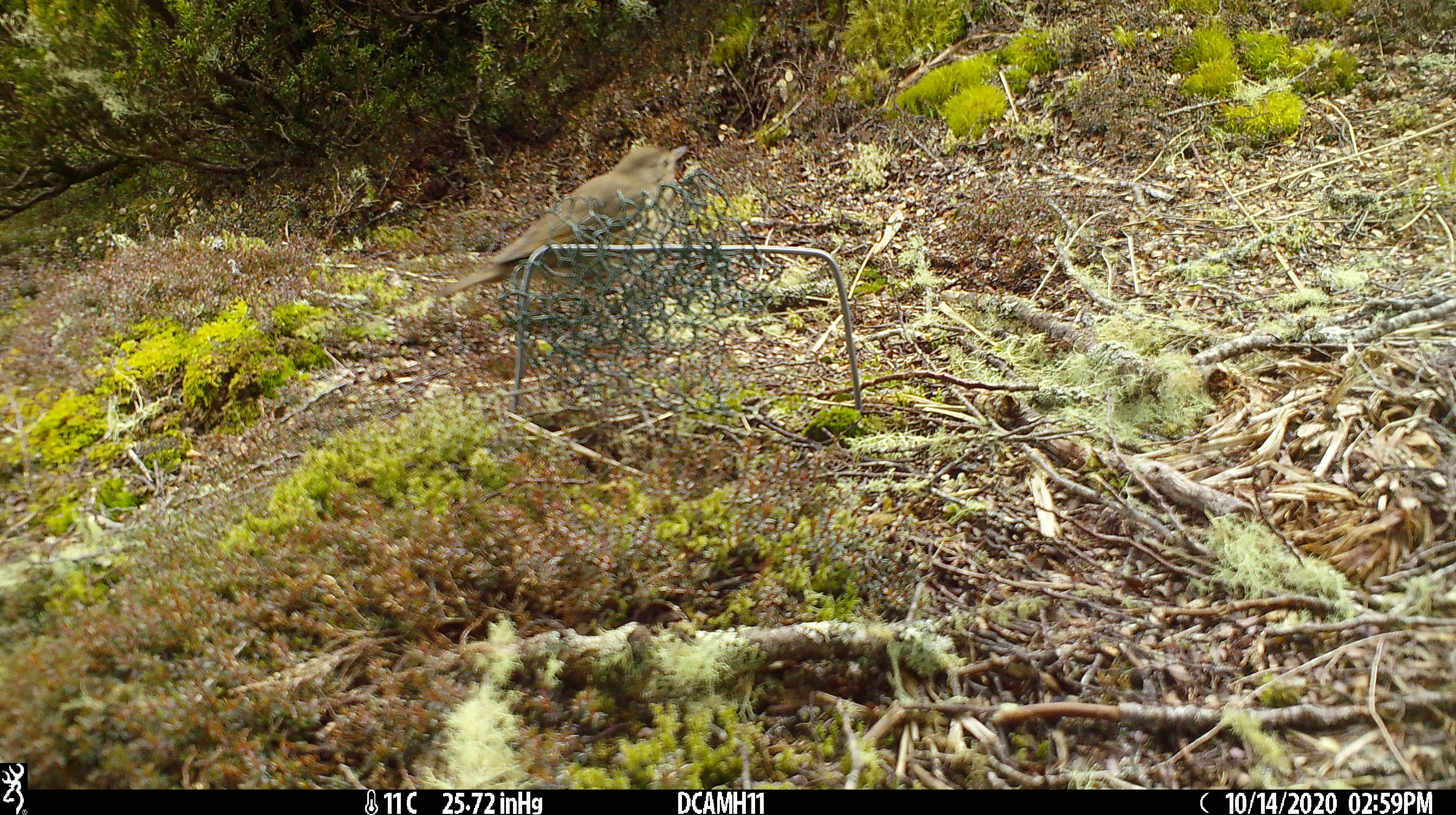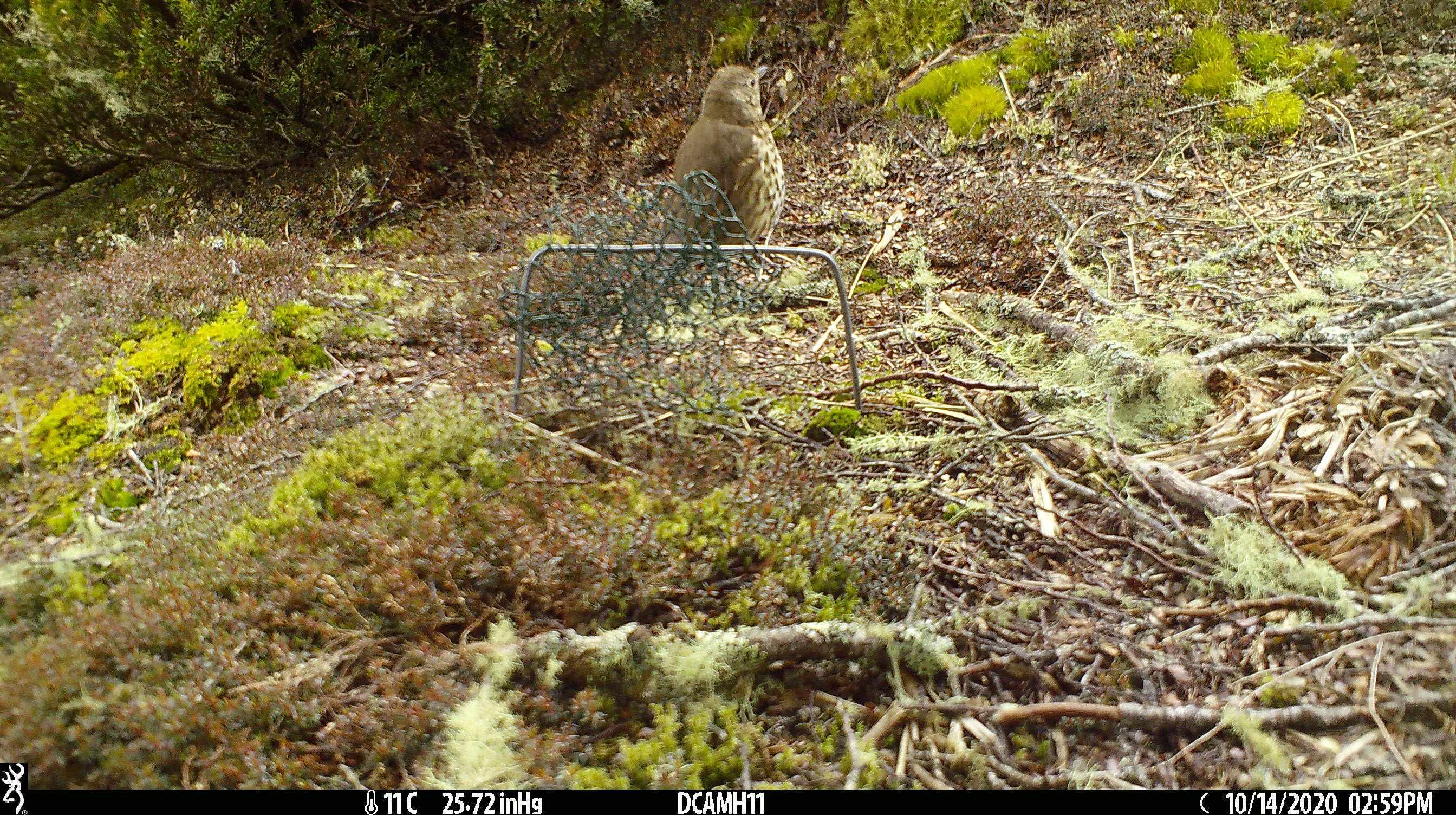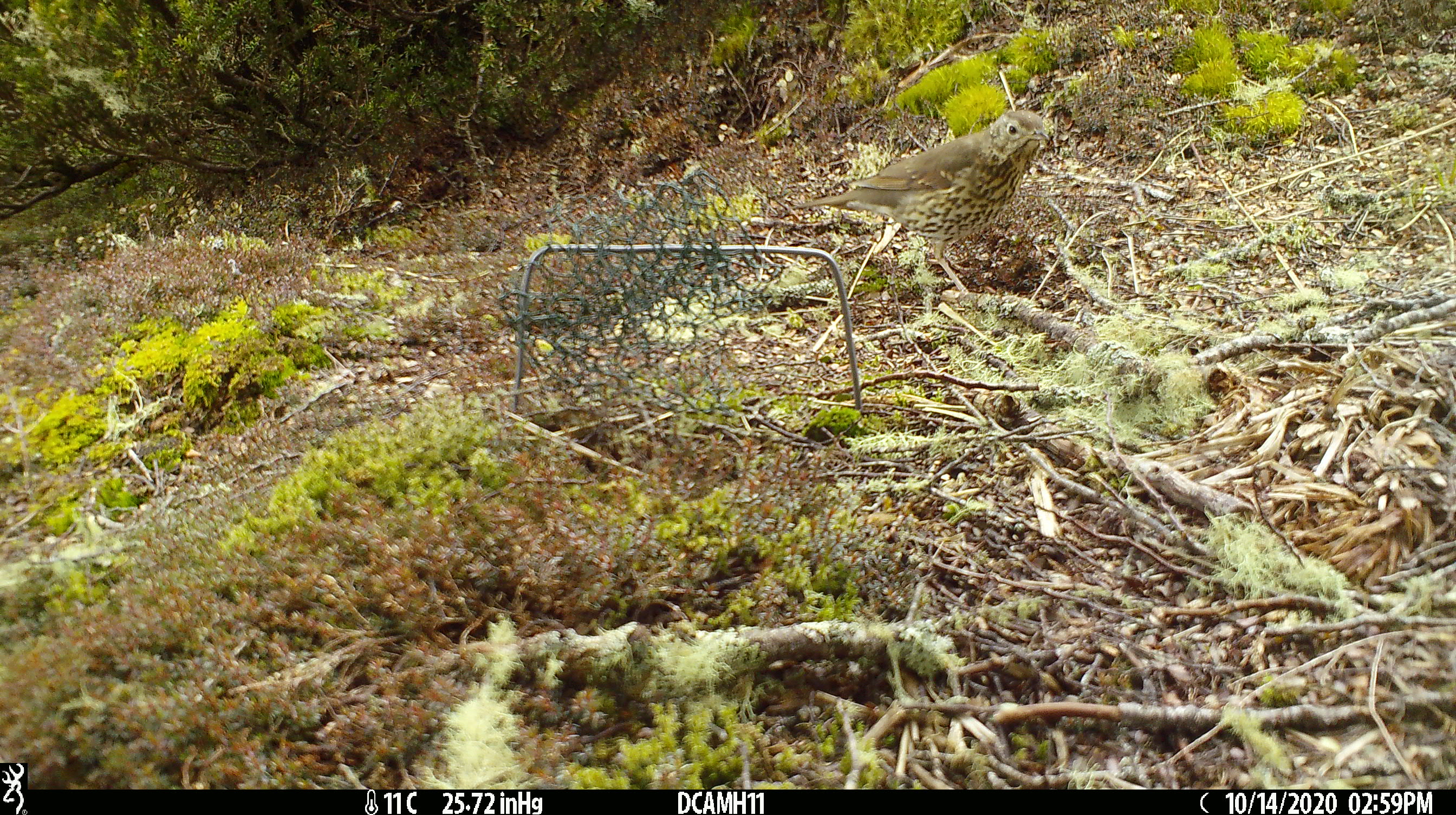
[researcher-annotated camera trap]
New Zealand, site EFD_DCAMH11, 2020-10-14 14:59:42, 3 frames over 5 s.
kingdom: Animalia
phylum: Chordata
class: Aves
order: Passeriformes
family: Turdidae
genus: Turdus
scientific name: Turdus philomelos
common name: song thrush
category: thrush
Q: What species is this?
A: Thrush (song thrush) (Turdus philomelos).